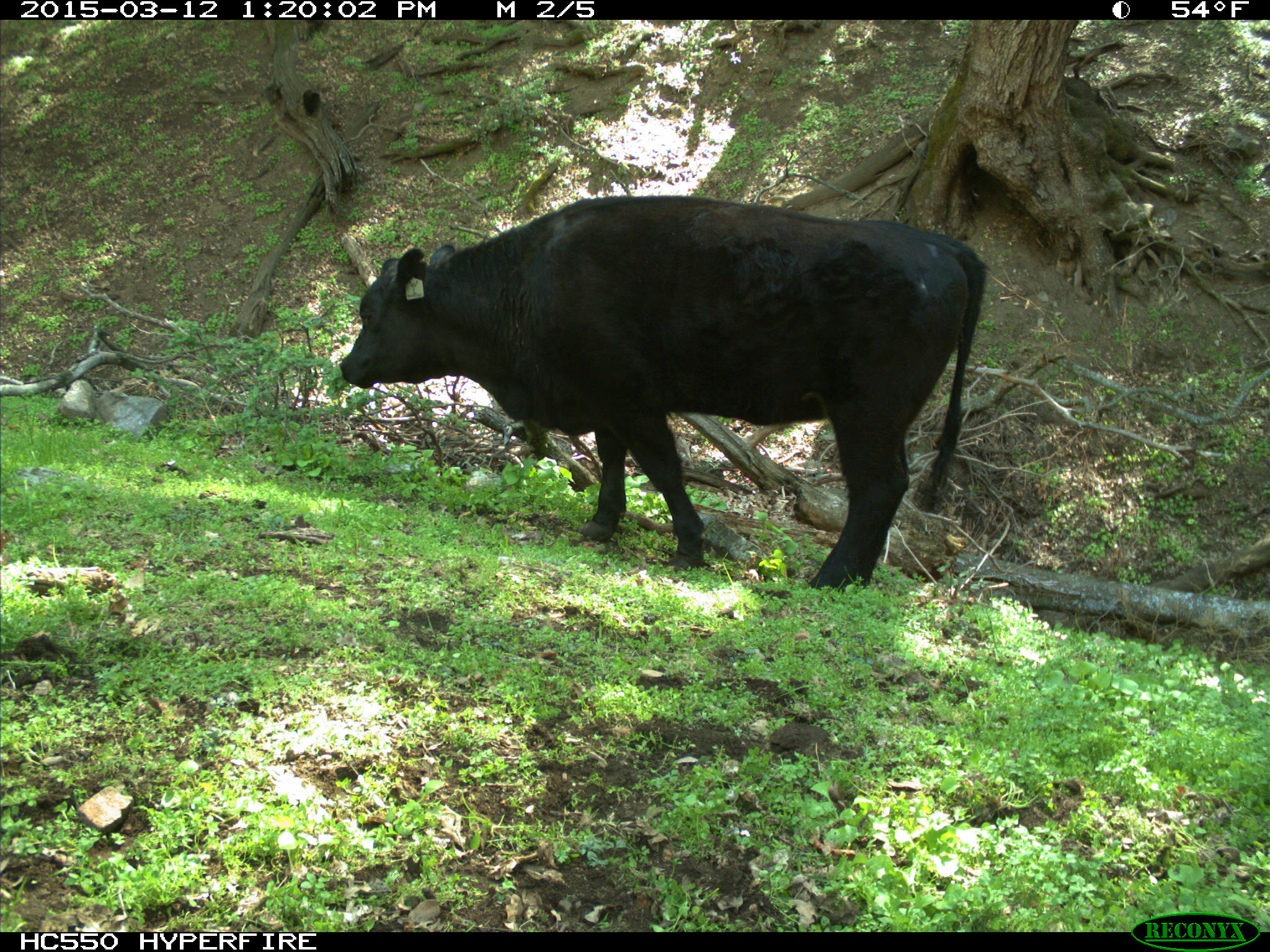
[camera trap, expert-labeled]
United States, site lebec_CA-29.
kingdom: Animalia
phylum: Chordata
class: Mammalia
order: Artiodactyla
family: Bovidae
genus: Bos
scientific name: Bos taurus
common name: domestic cow